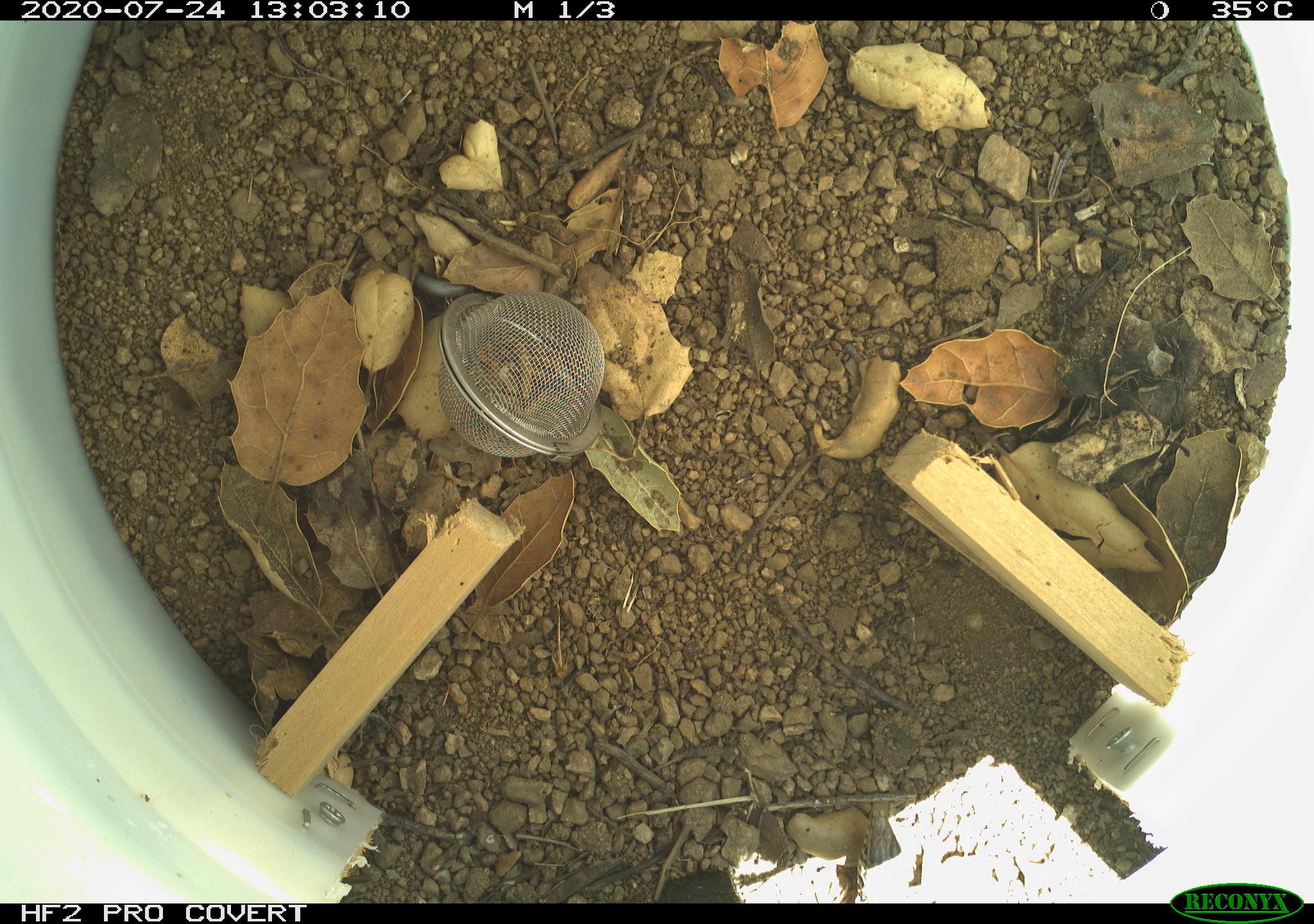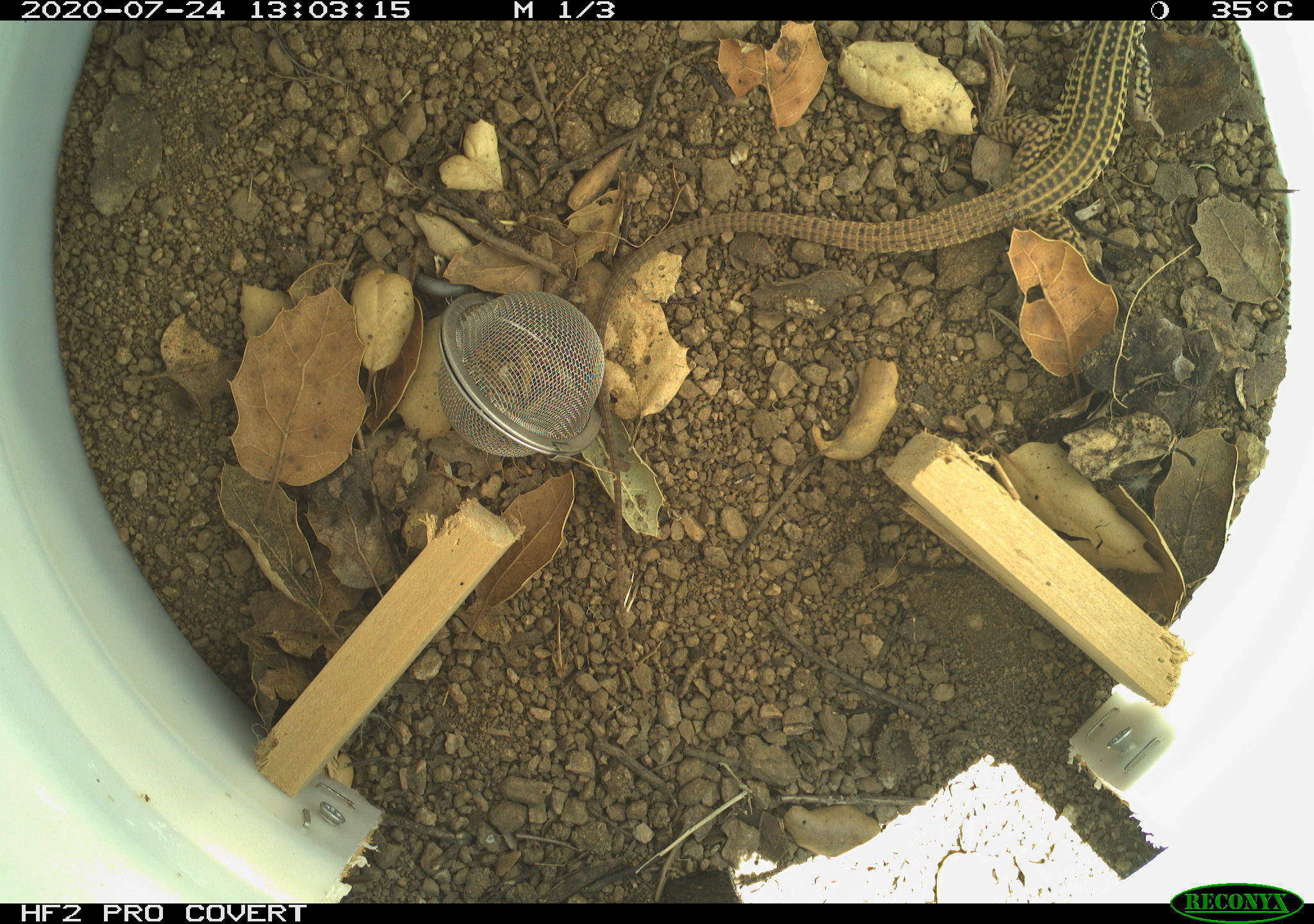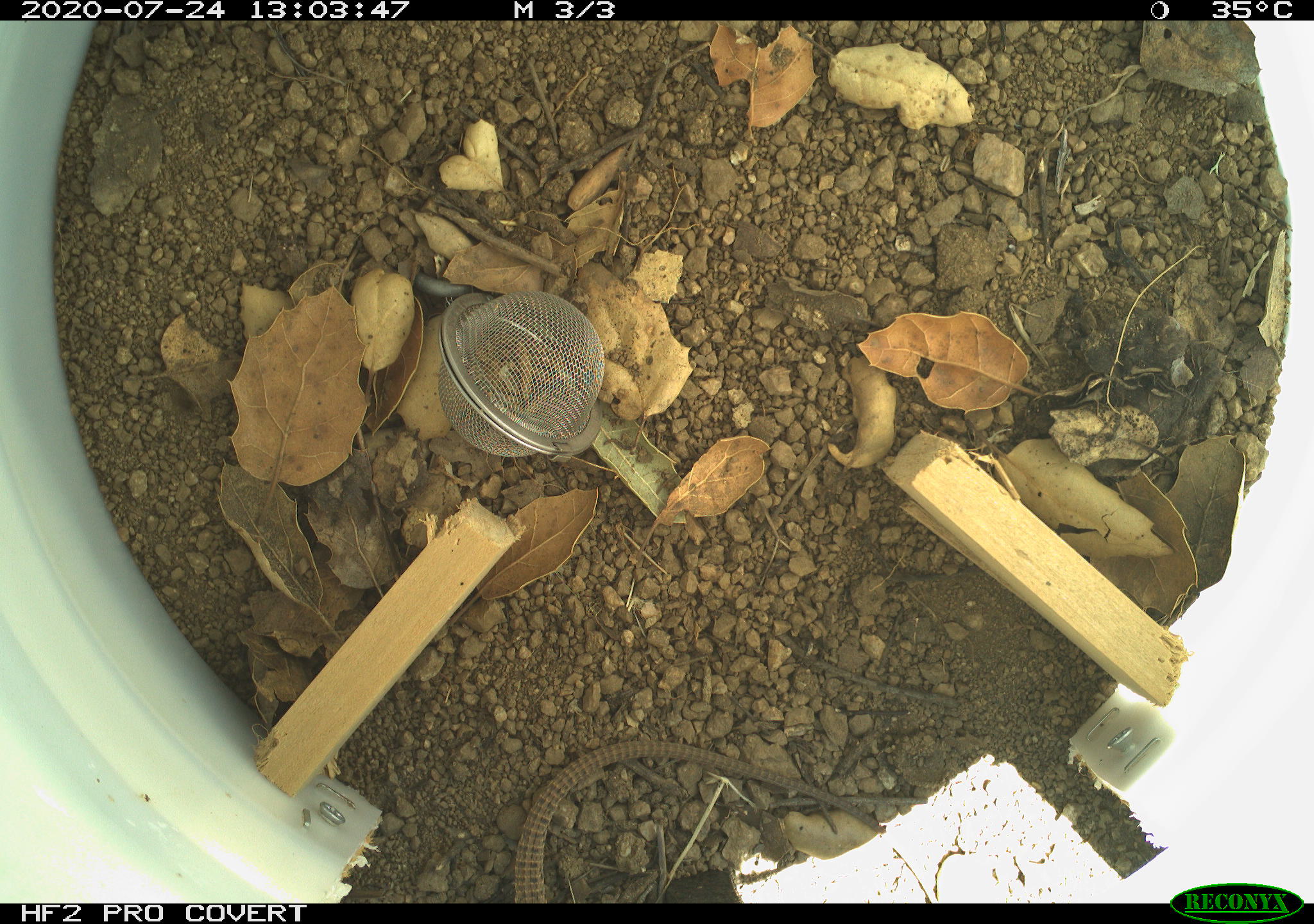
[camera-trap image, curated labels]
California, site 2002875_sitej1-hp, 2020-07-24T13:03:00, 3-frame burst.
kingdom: Animalia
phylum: Chordata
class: Reptilia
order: Squamata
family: Teiidae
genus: Aspidoscelis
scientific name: Aspidoscelis tigris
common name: western whiptail